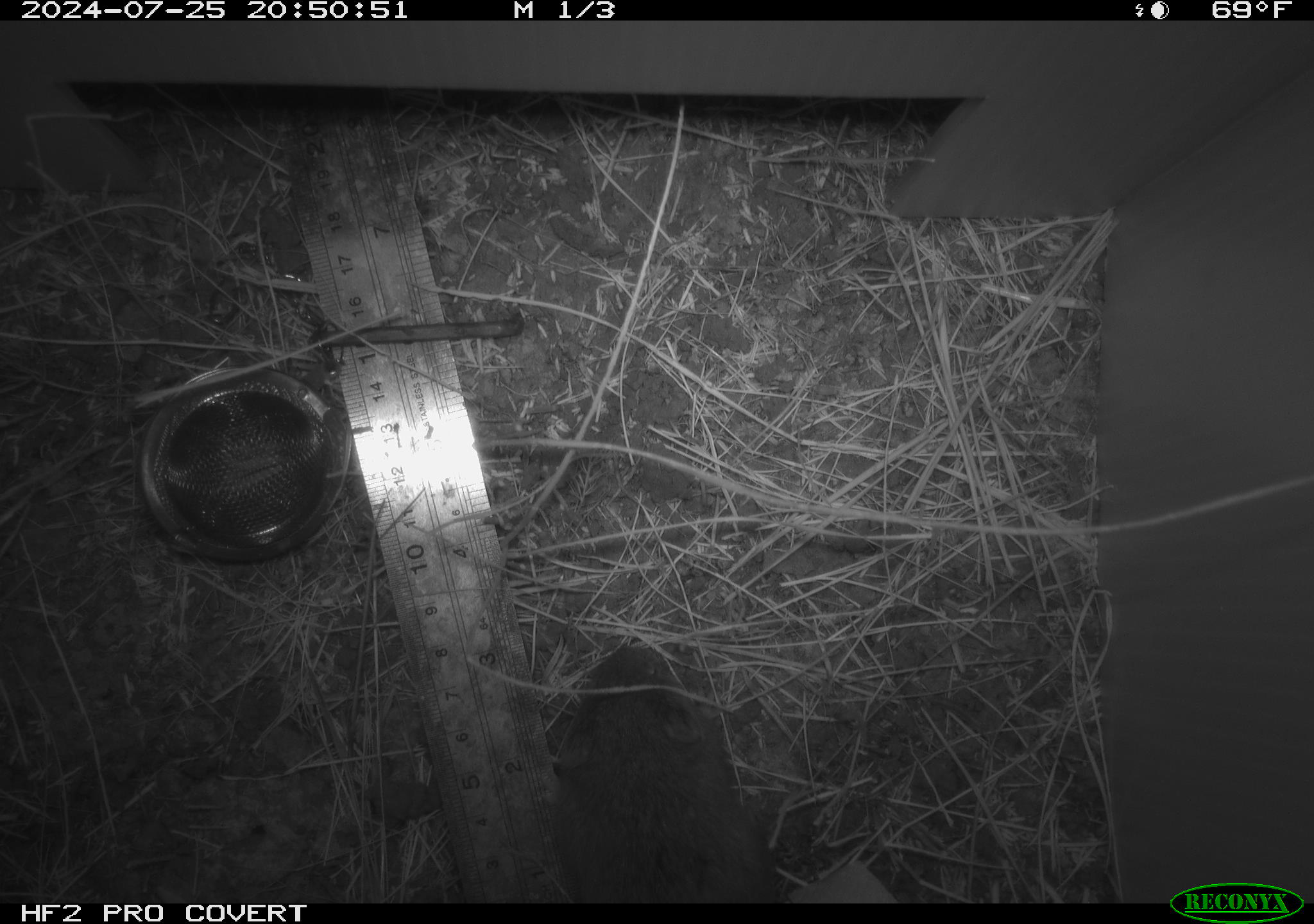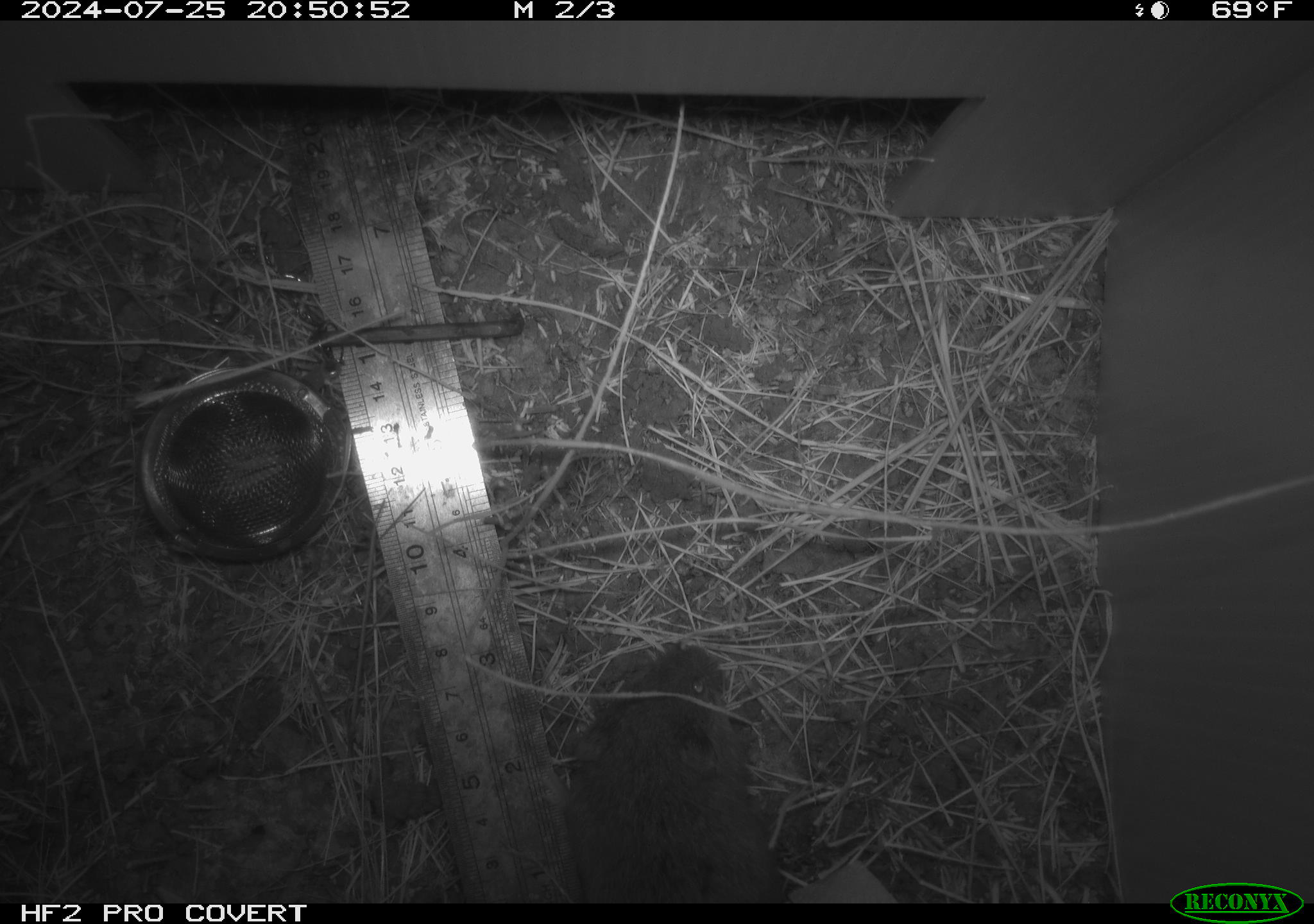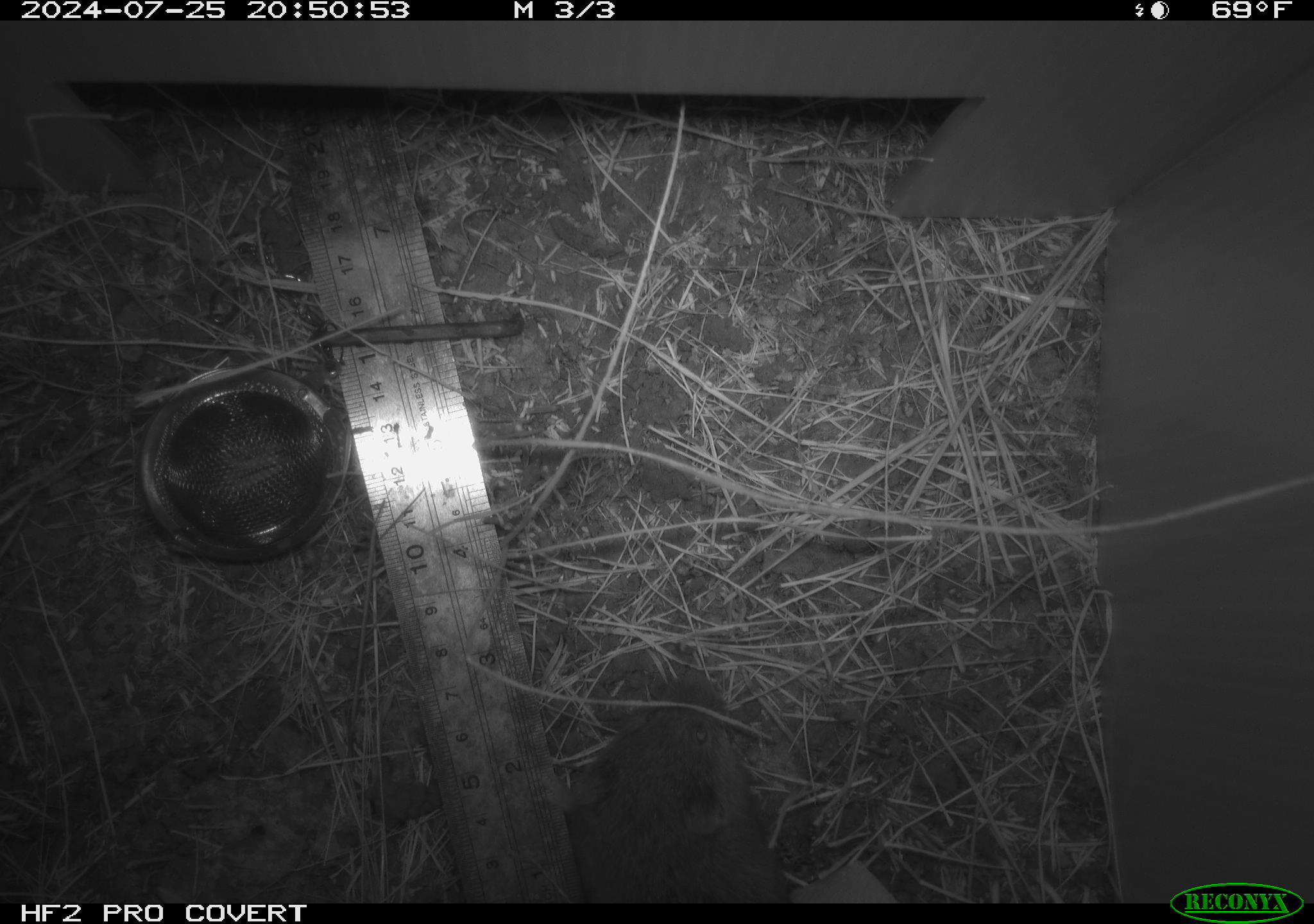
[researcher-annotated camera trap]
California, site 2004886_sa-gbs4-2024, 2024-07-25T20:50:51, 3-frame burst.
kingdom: Animalia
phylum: Chordata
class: Mammalia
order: Rodentia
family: Cricetidae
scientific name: Arvicolinae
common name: voles, lemmings, and muskrats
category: arvicolinae subfamily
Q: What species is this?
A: Arvicolinae subfamily (voles, lemmings, and muskrats) (Arvicolinae).